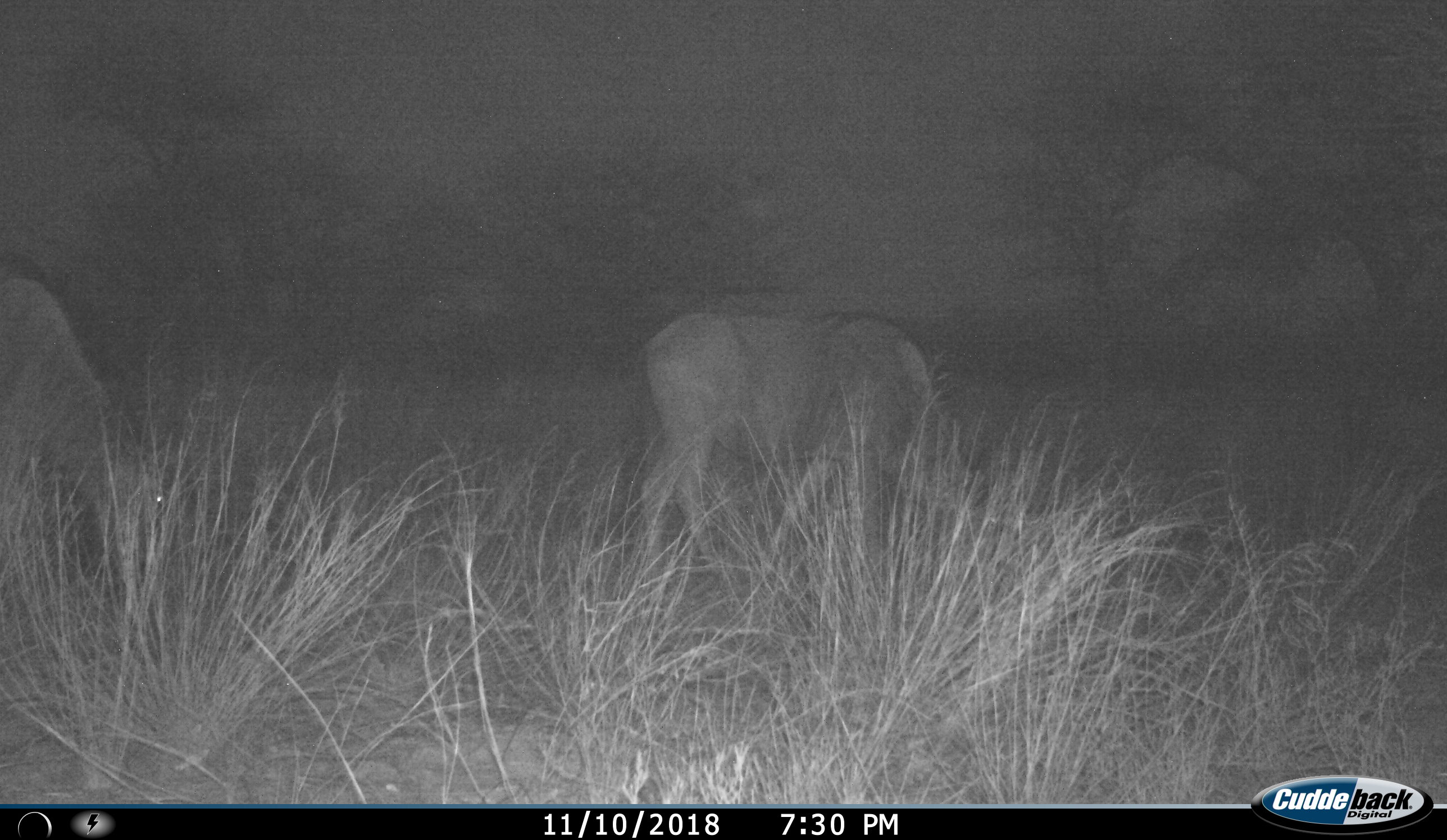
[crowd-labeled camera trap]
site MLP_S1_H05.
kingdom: Animalia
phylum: Chordata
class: Mammalia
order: Artiodactyla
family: Bovidae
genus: Connochaetes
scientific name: Connochaetes taurinus taurinus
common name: blue wildebeest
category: wildebeestblue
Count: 2.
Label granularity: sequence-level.